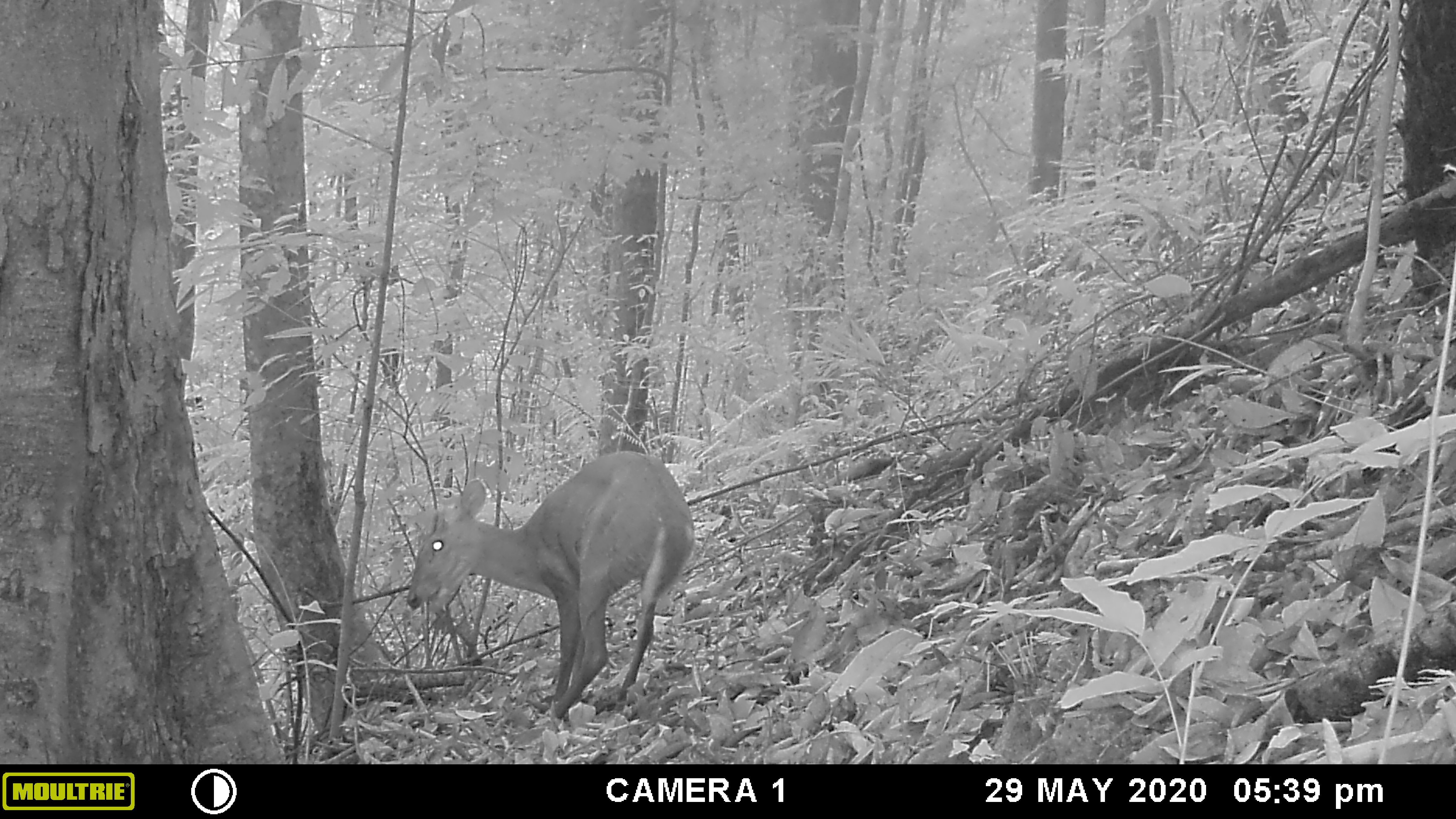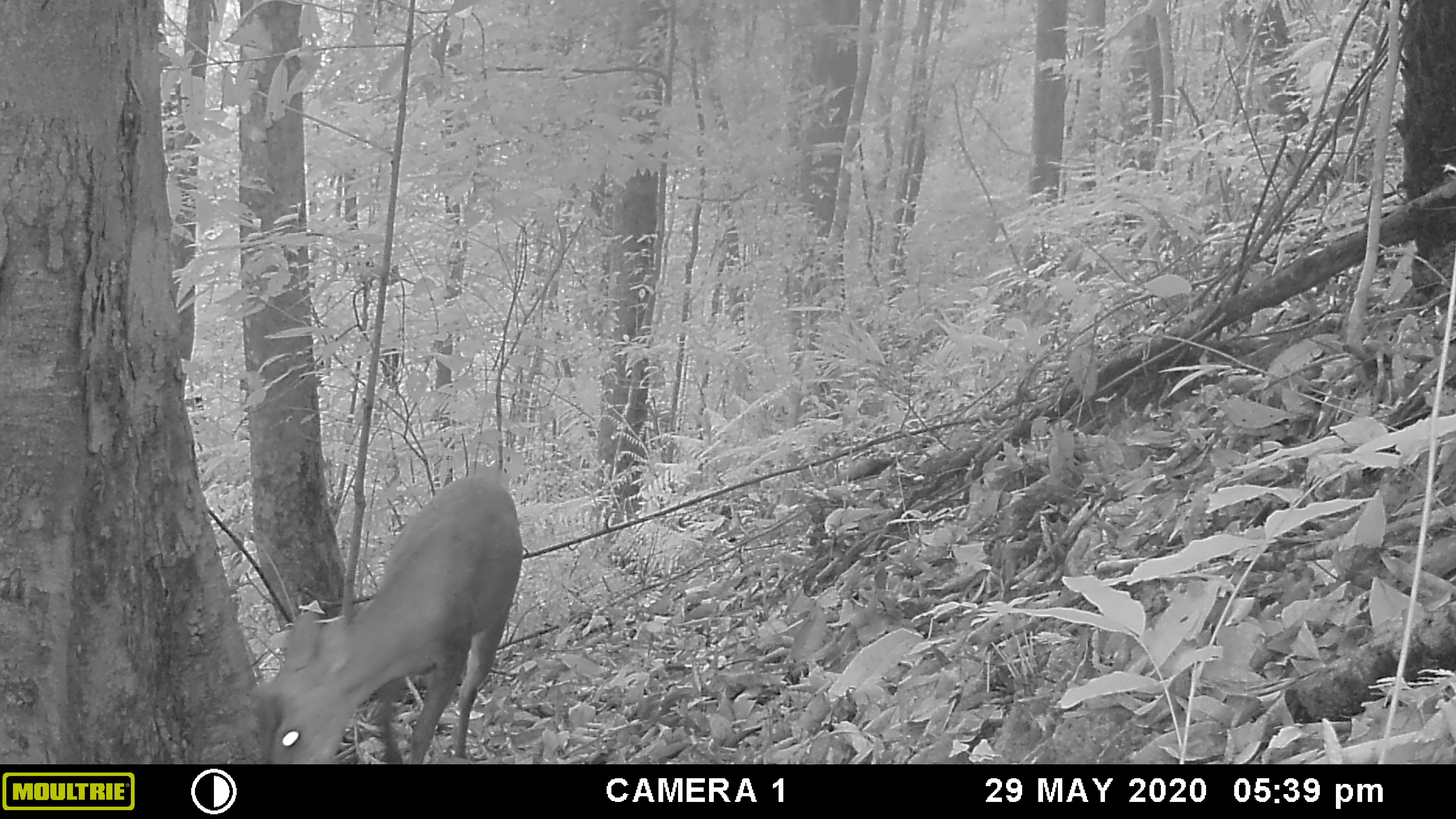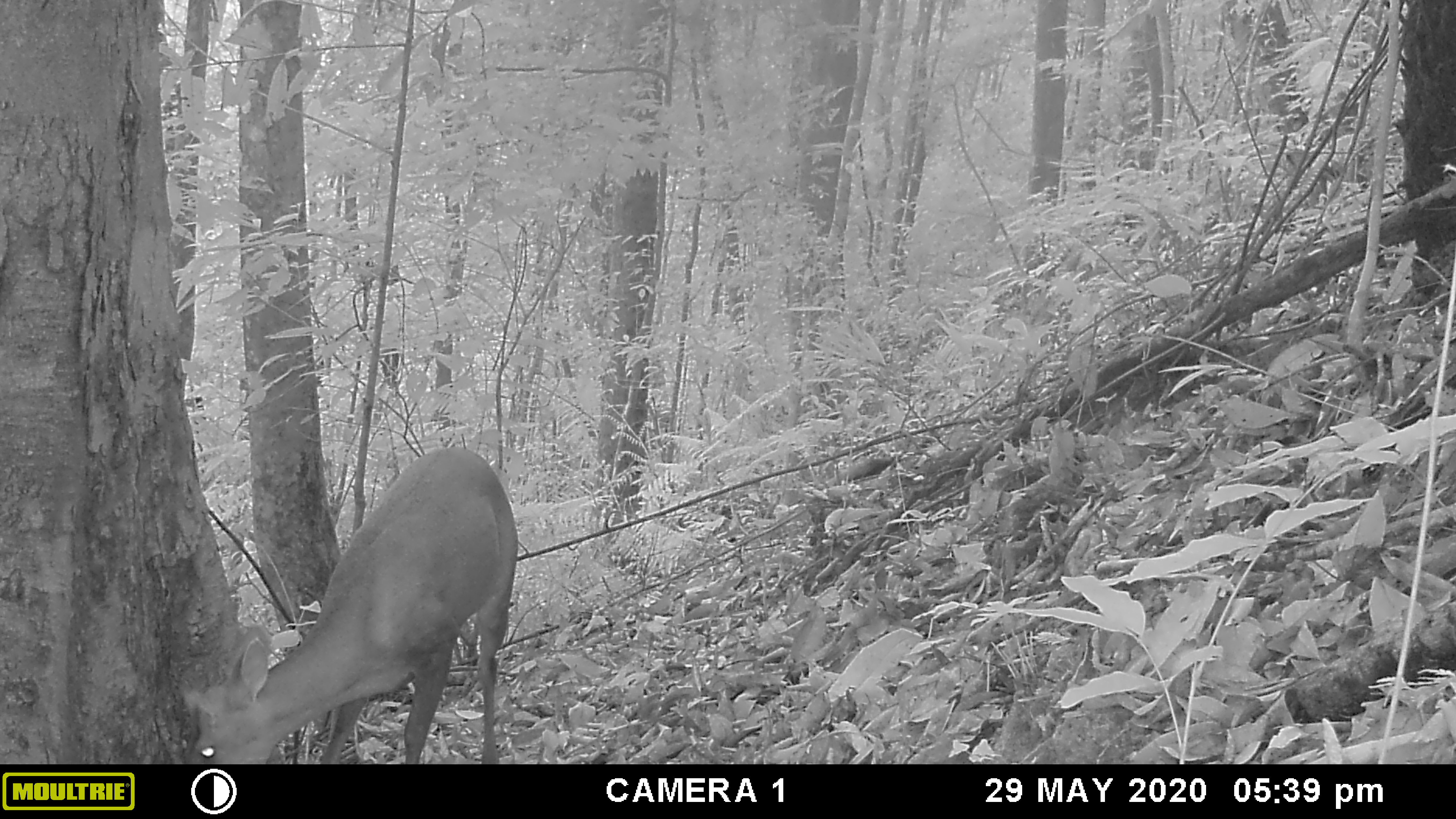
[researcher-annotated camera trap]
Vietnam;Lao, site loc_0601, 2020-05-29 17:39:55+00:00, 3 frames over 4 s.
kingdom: Animalia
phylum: Chordata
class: Mammalia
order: Artiodactyla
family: Cervidae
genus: Muntiacus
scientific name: Muntiacus rooseveltorum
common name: roosevelt's muntjac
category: roosevelts muntjac group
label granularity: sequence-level